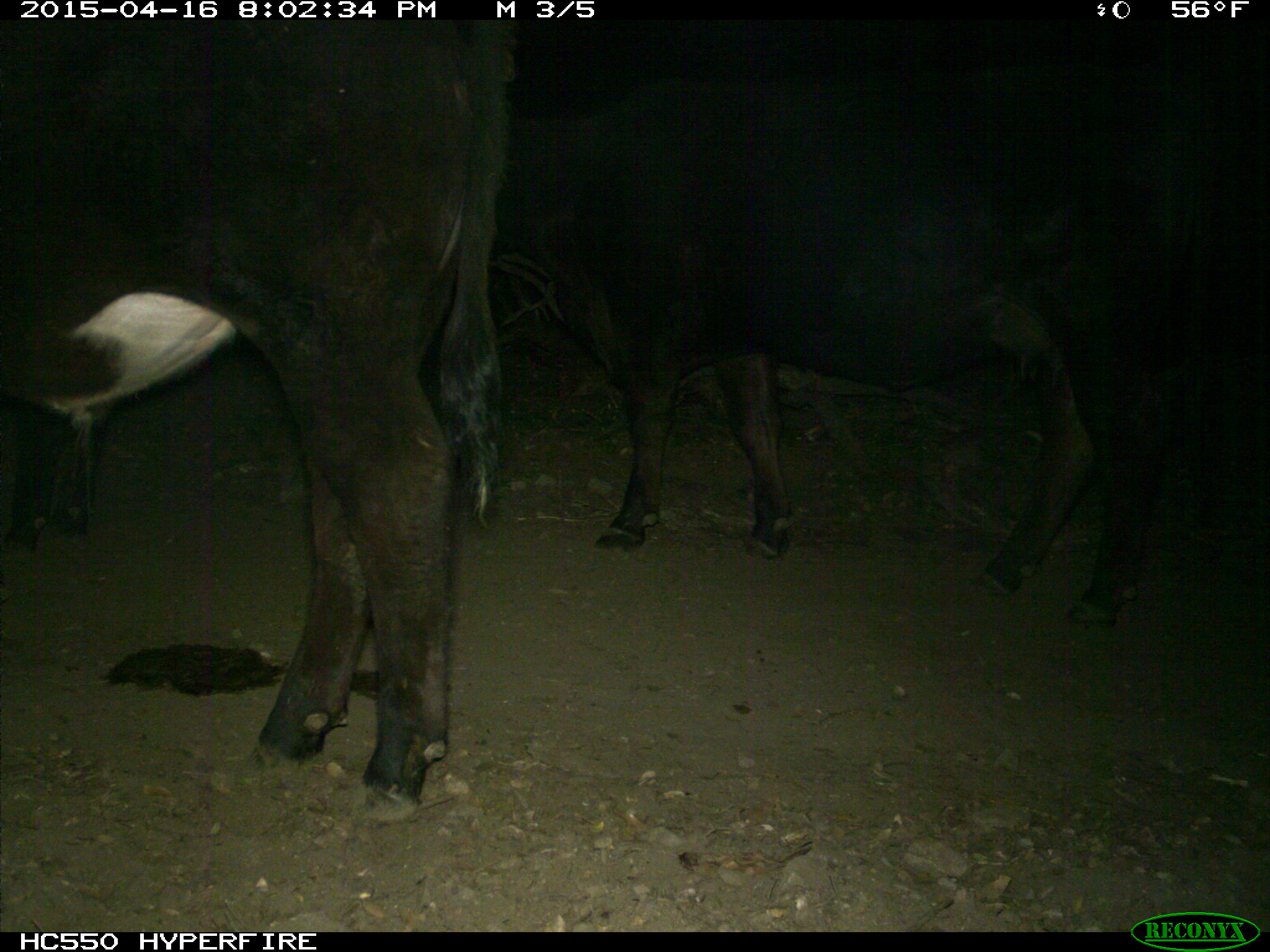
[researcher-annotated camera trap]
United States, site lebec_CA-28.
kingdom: Animalia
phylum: Chordata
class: Mammalia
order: Artiodactyla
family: Bovidae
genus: Bos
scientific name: Bos taurus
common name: domestic cow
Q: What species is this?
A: Bos taurus (domestic cow).